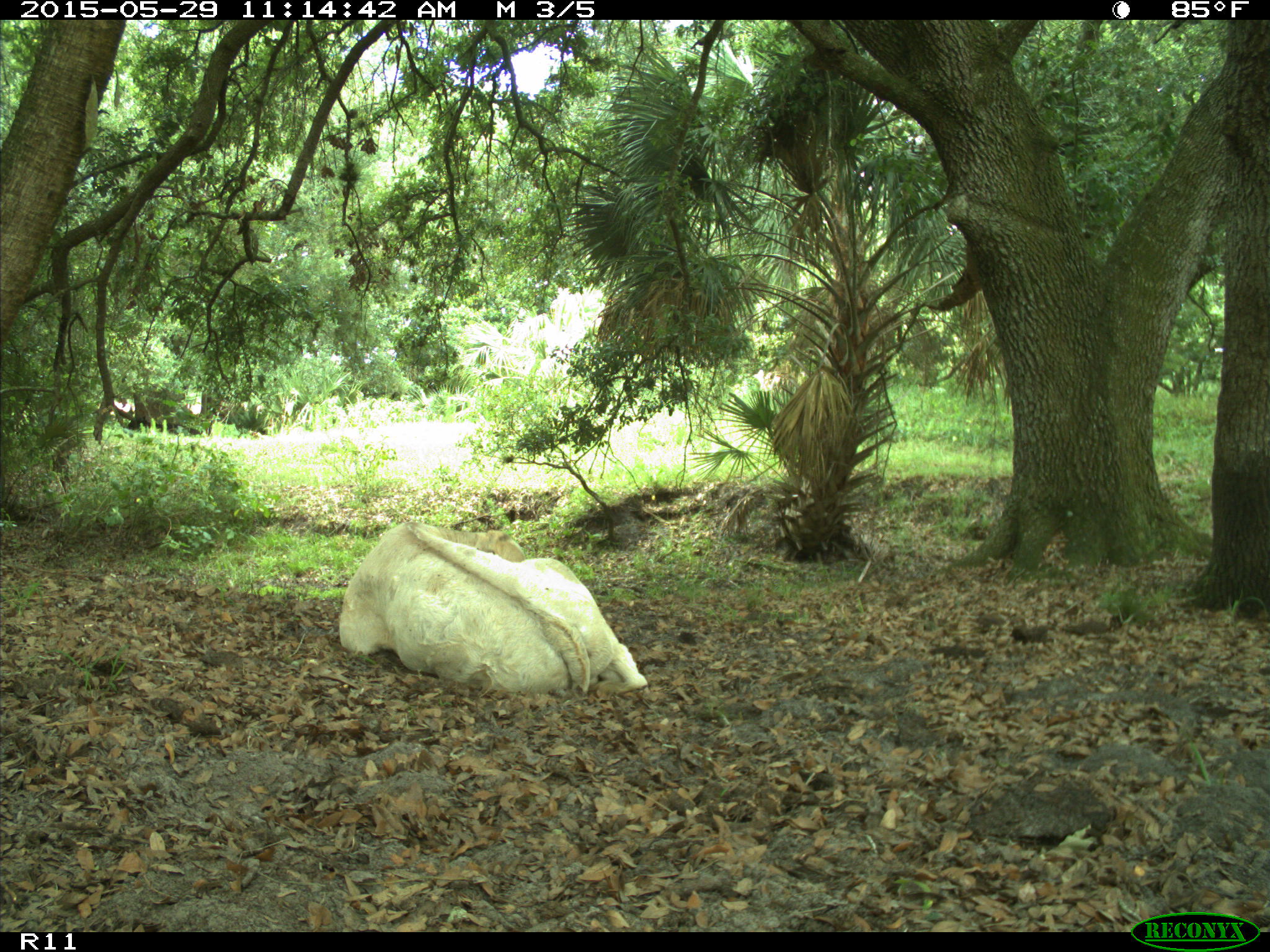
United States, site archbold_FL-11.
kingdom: Animalia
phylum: Chordata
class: Mammalia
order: Artiodactyla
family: Bovidae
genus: Bos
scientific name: Bos taurus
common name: domestic cow